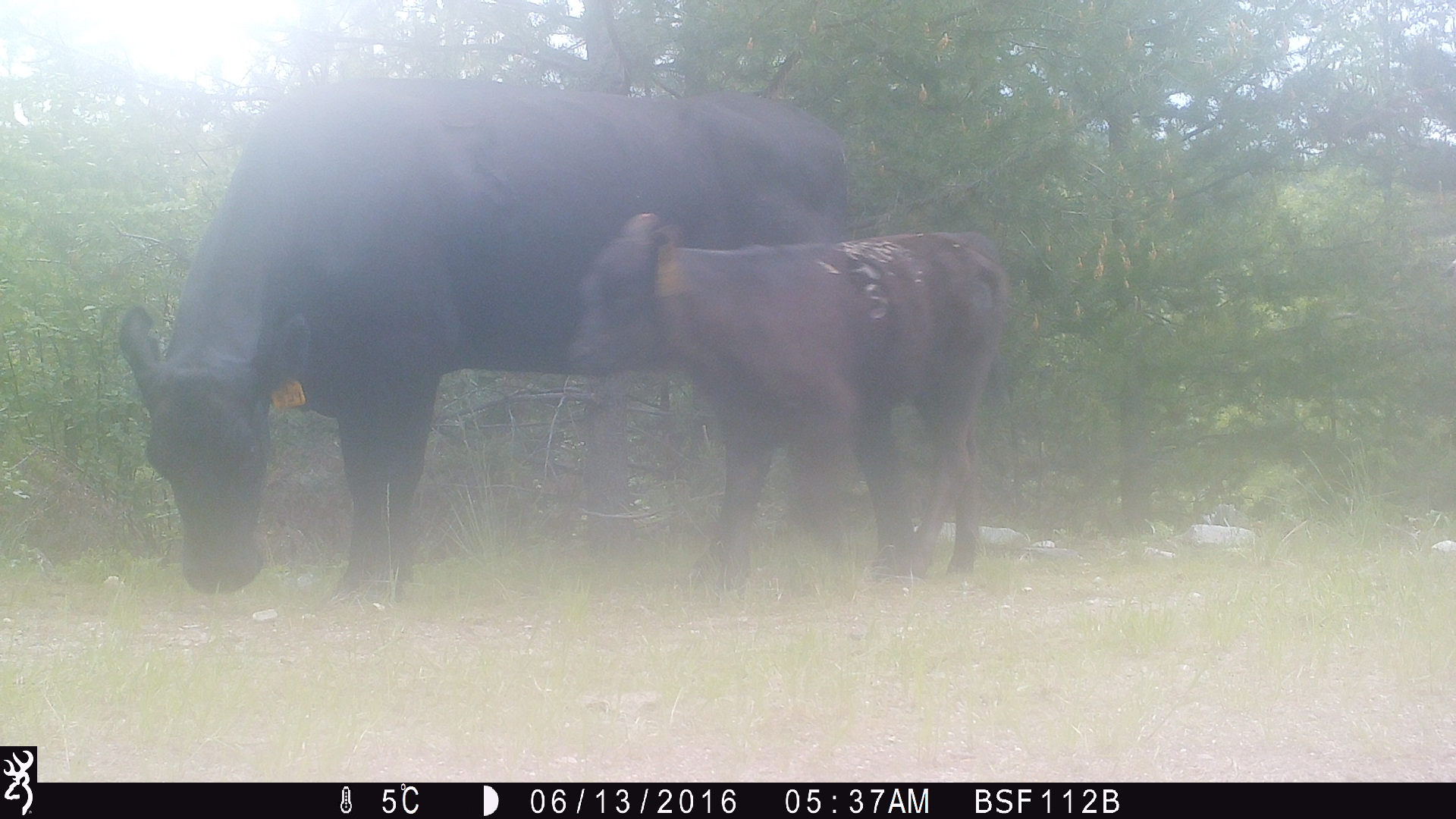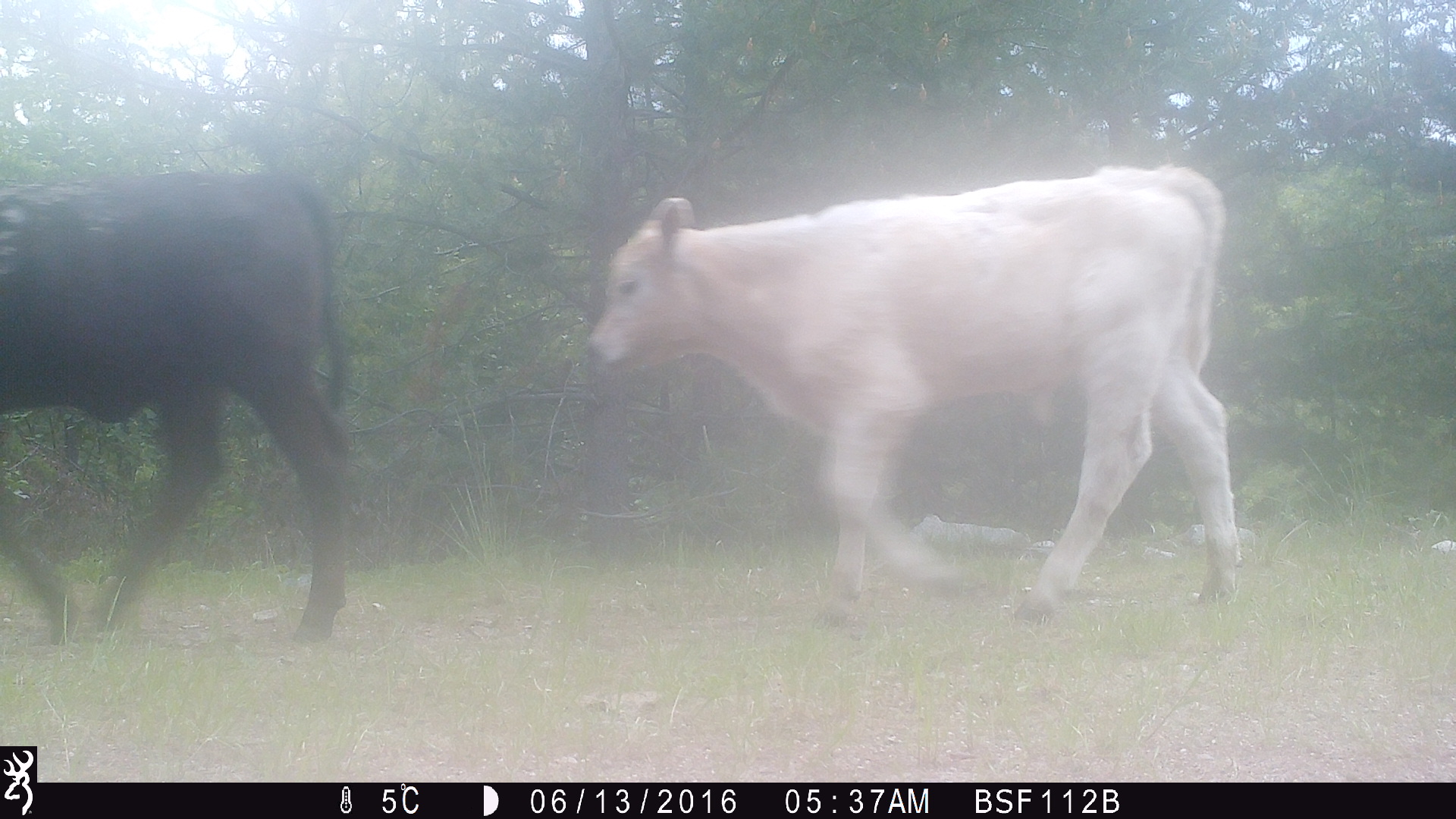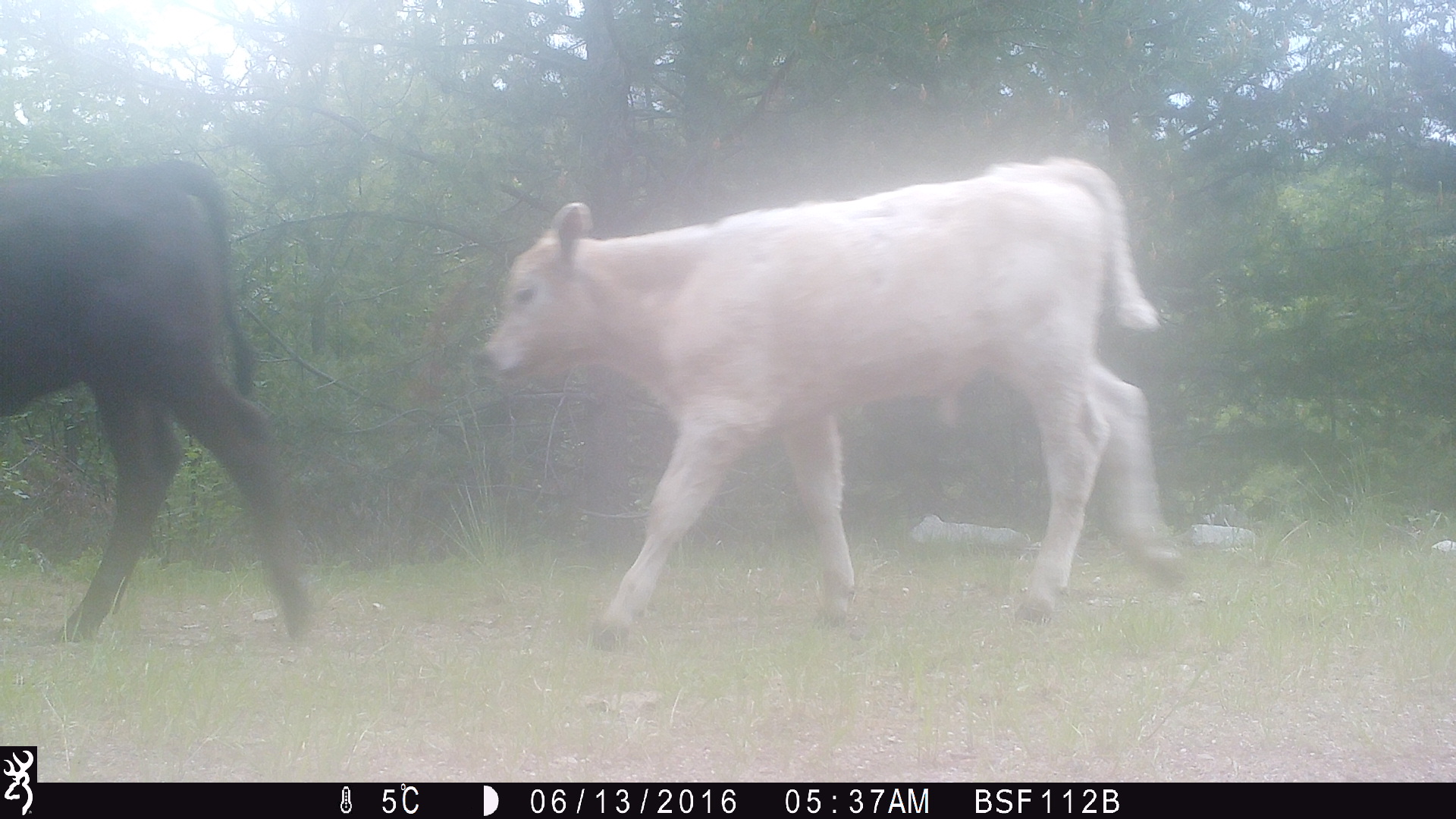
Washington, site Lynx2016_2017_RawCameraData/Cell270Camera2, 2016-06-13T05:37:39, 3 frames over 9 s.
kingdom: Animalia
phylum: Chordata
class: Mammalia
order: Artiodactyla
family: Bovidae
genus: Bos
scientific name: Bos taurus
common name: domestic cattle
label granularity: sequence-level